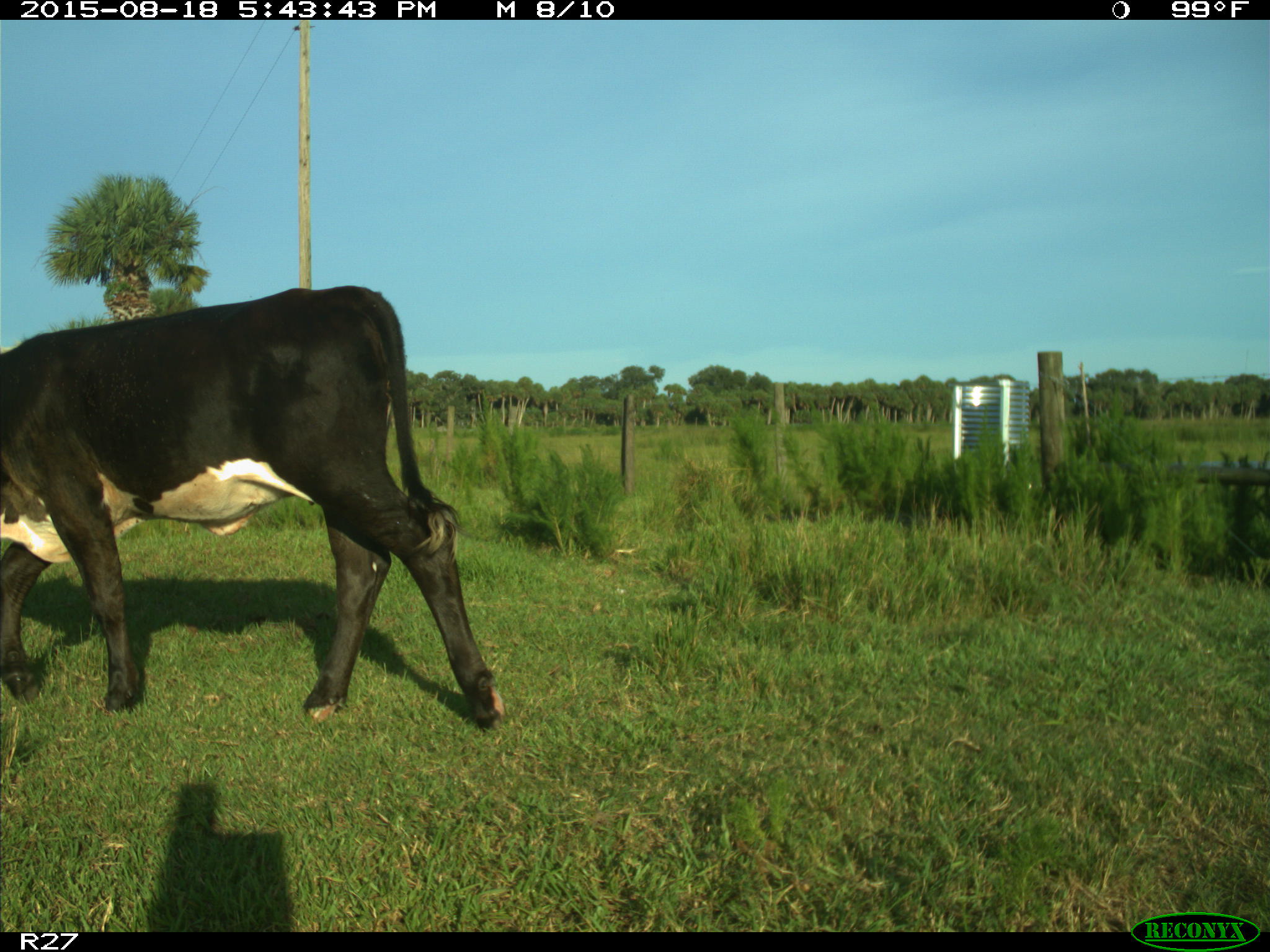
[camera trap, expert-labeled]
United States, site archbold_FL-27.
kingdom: Animalia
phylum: Chordata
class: Mammalia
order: Artiodactyla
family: Bovidae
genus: Bos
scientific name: Bos taurus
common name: domestic cow